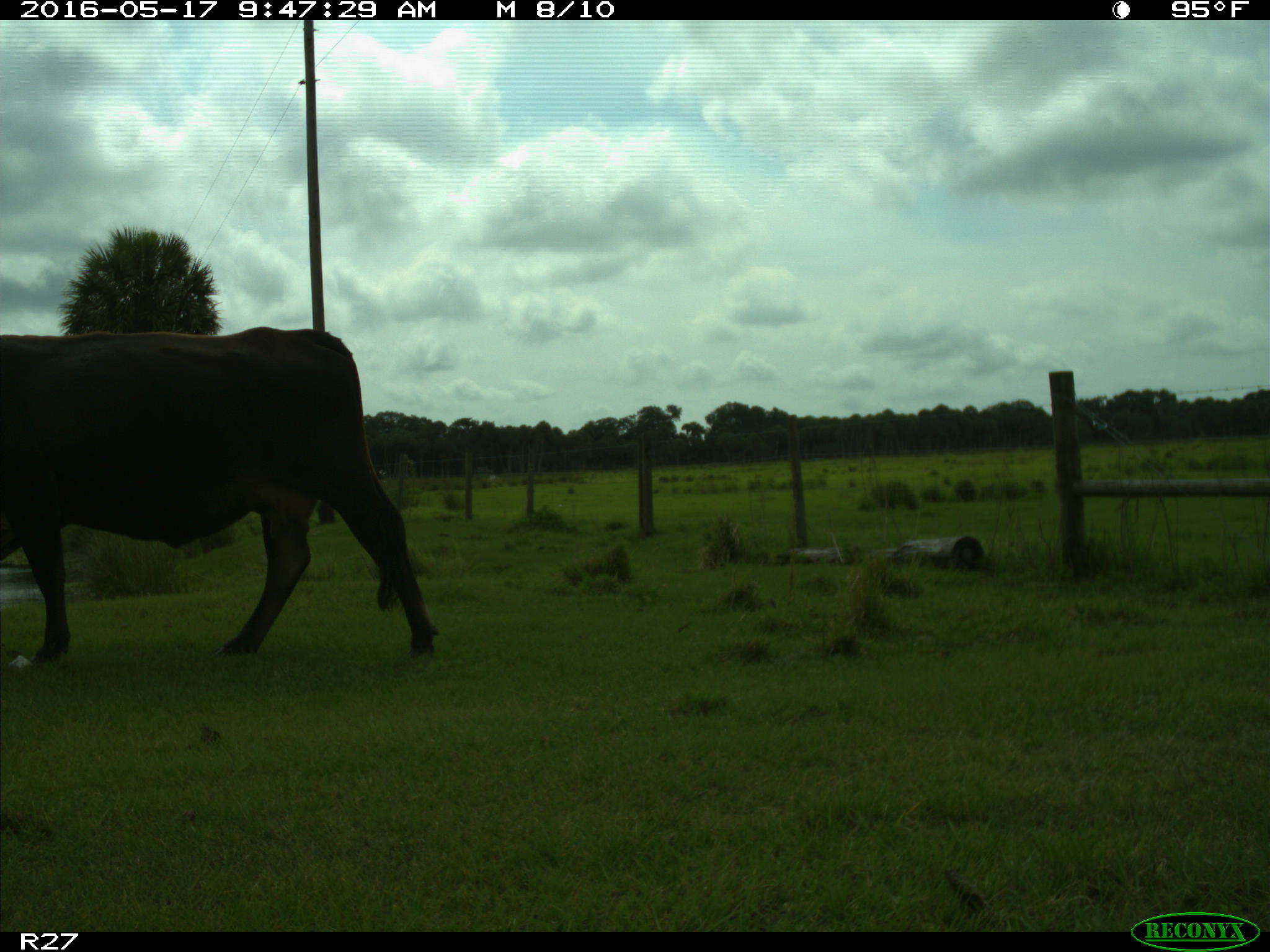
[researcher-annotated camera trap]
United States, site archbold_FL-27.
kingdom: Animalia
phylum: Chordata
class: Mammalia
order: Artiodactyla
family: Bovidae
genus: Bos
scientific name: Bos taurus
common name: domestic cow